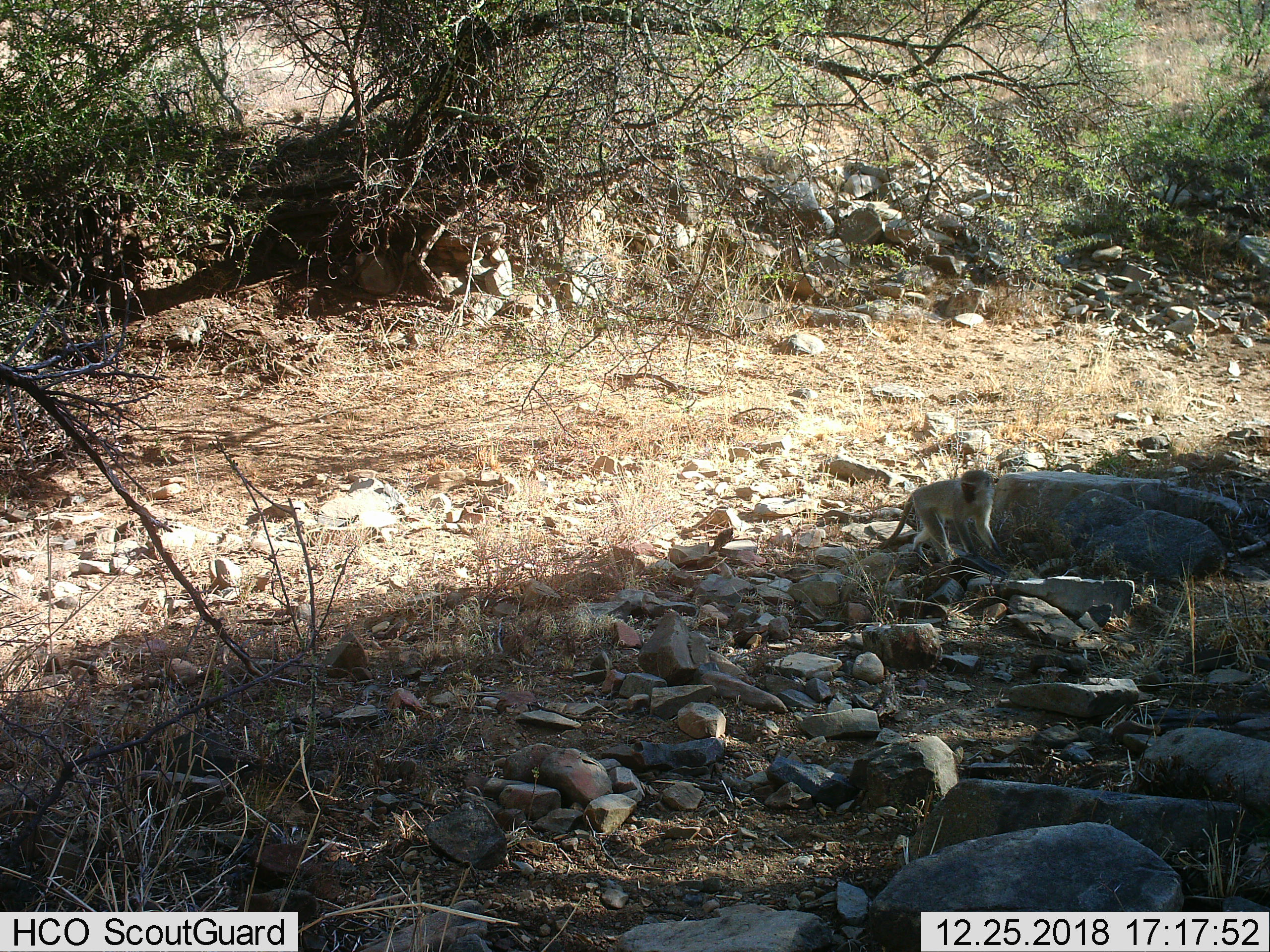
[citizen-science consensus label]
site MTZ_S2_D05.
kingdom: Animalia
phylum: Chordata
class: Mammalia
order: Primates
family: Cercopithecidae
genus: Chlorocebus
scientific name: Chlorocebus pygerythrus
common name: vervet monkey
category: monkeyvervet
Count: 1.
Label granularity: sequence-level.